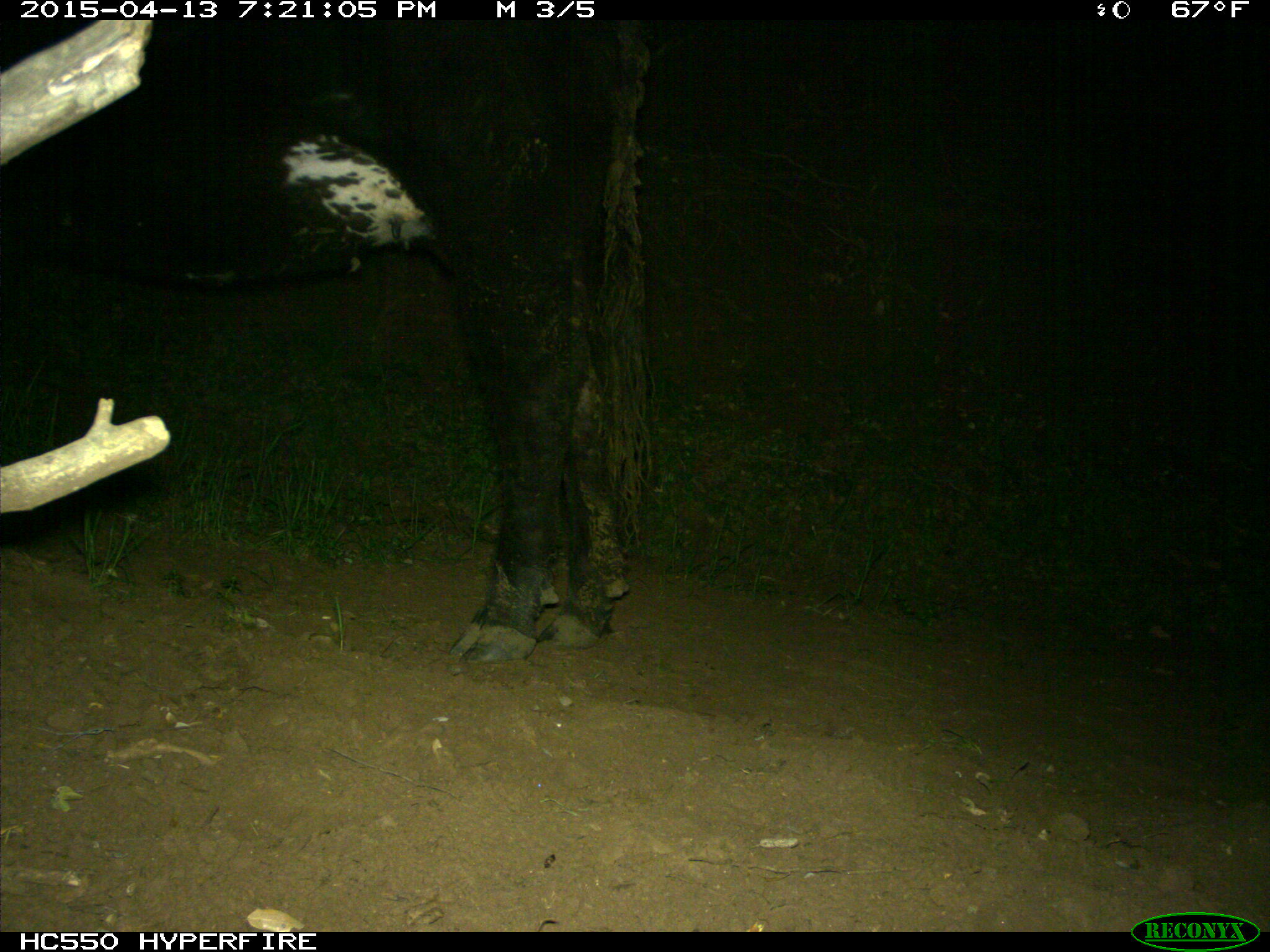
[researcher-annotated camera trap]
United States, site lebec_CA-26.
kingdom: Animalia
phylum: Chordata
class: Mammalia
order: Artiodactyla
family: Bovidae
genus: Bos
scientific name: Bos taurus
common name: domestic cow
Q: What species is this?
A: Bos taurus (domestic cow).